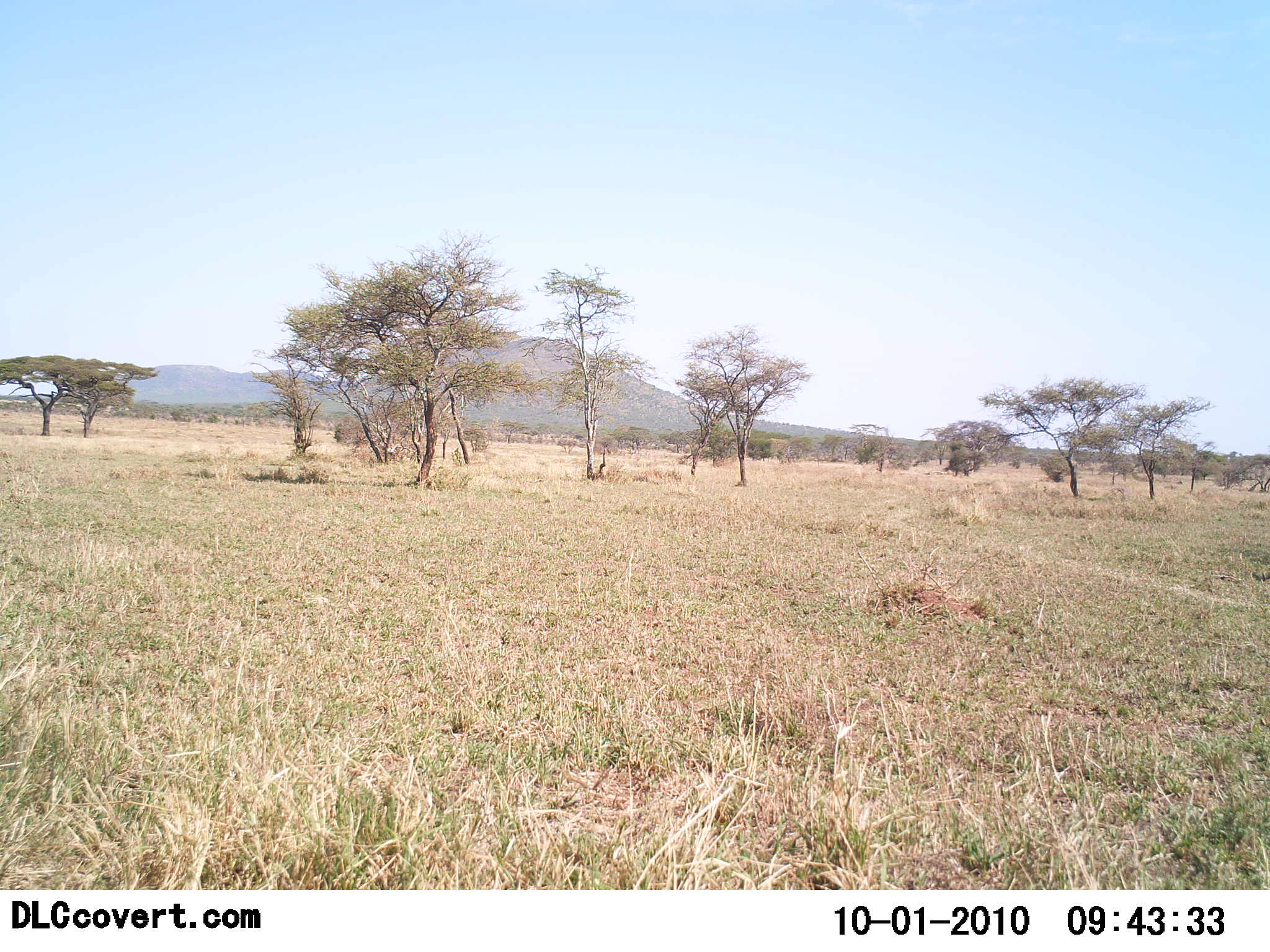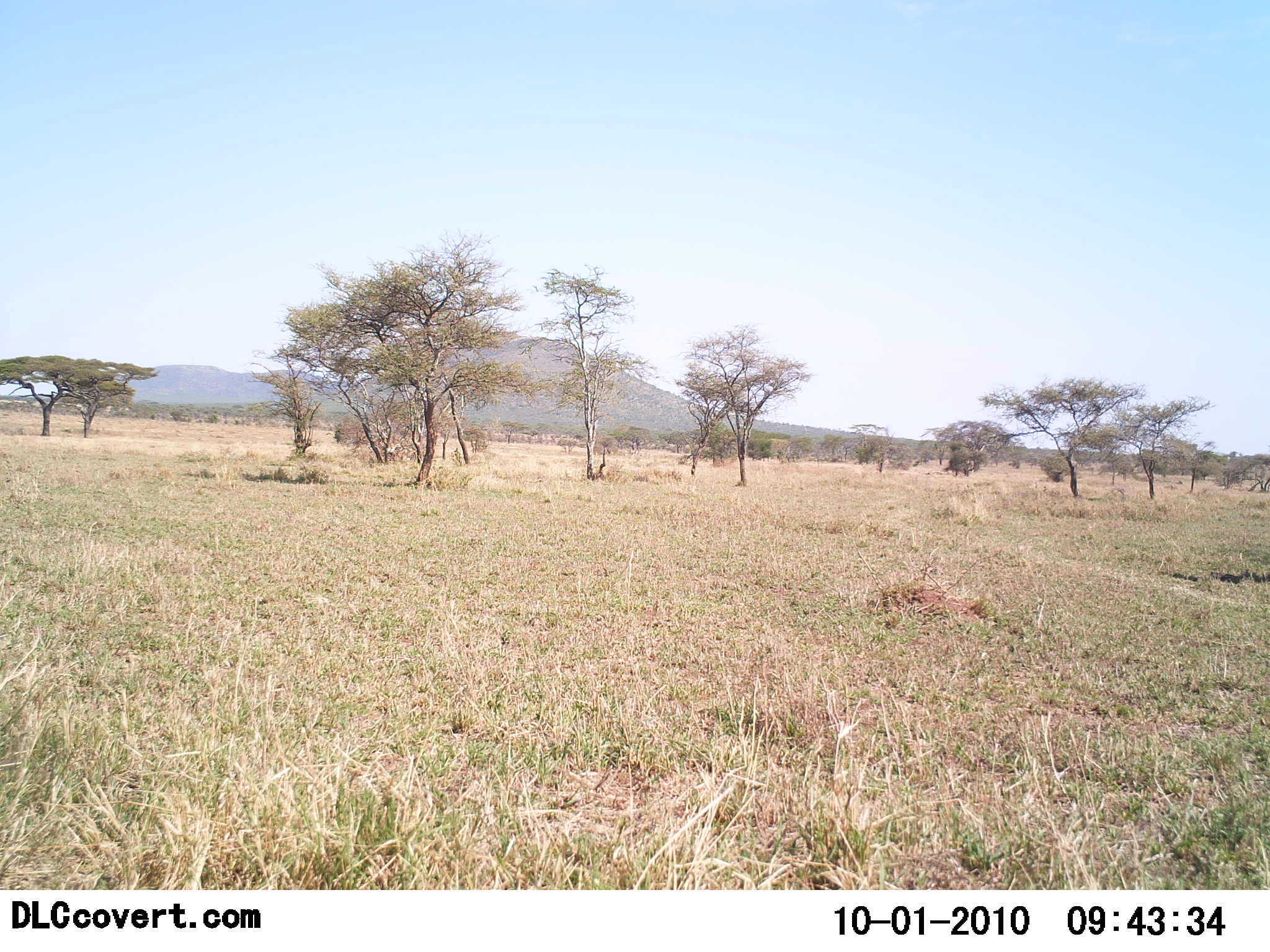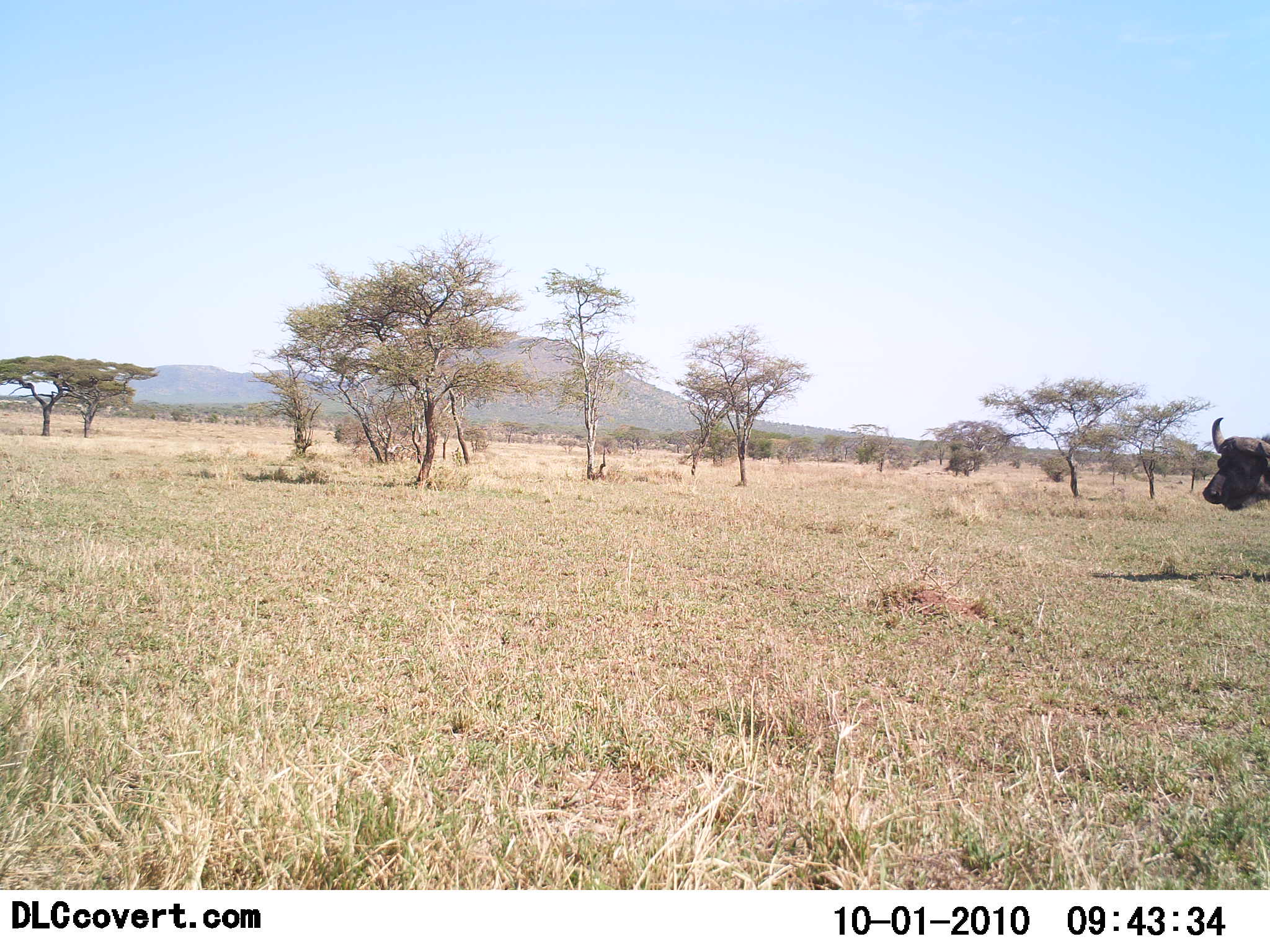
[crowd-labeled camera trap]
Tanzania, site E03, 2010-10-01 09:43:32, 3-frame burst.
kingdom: Animalia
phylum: Chordata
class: Mammalia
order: Artiodactyla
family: Bovidae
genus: Syncerus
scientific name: Syncerus caffer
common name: cape buffalo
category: buffalo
Buffalo (cape buffalo) (Syncerus caffer), count 1. Behavior (volunteer vote fractions): standing 0%, resting 0%, moving 100%, interacting 0%. Young present (vote fraction): 0%. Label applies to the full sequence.